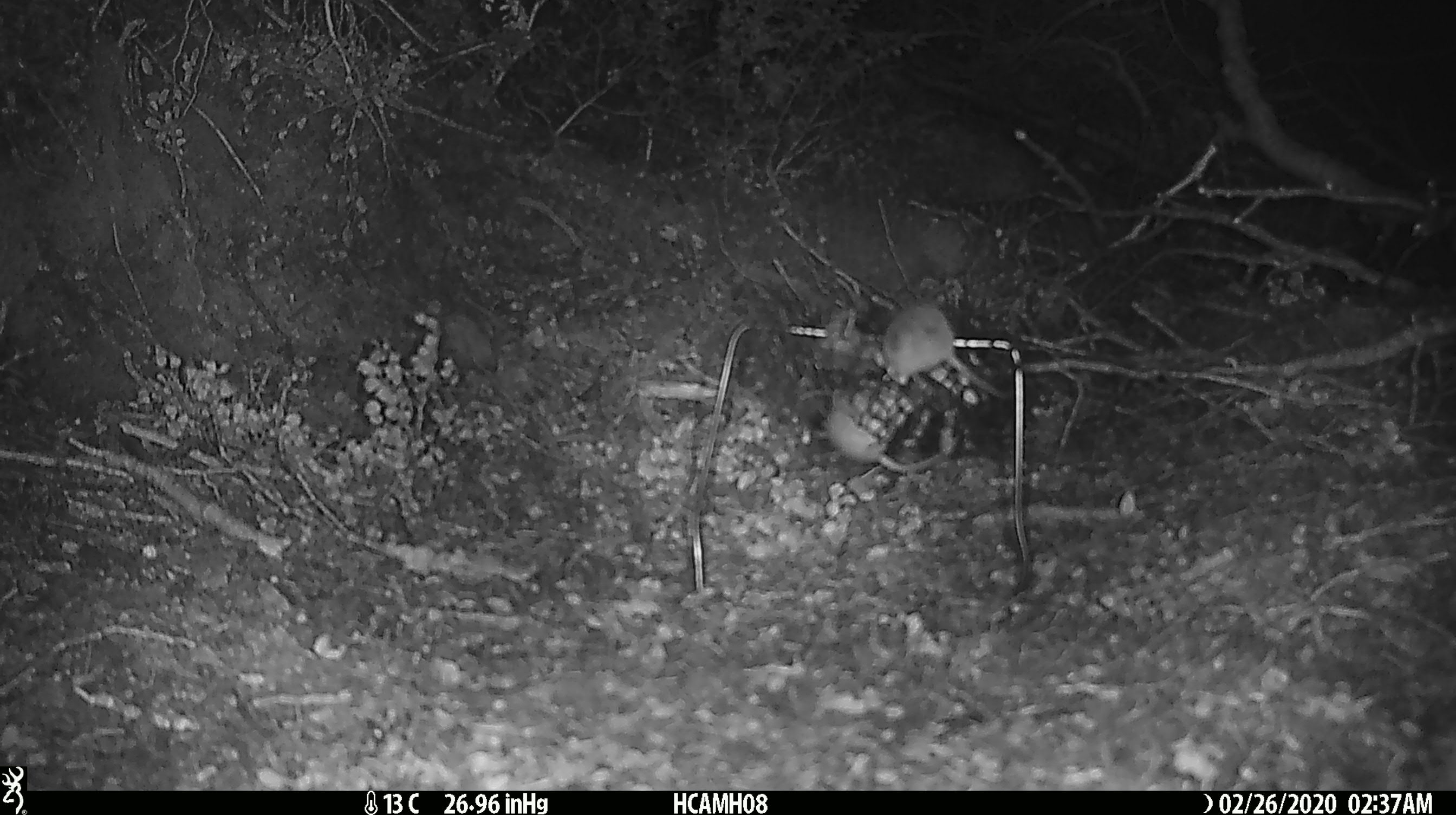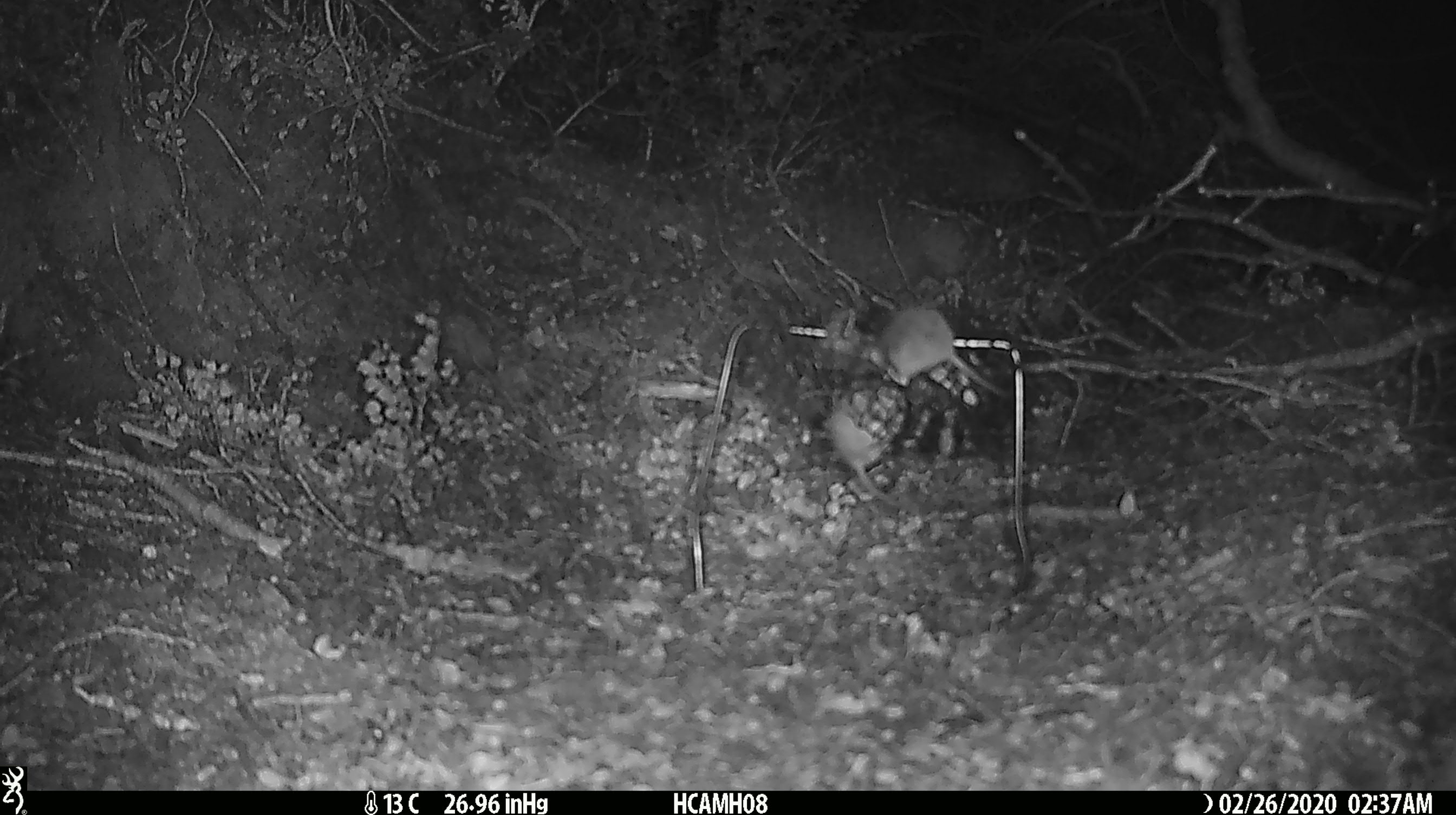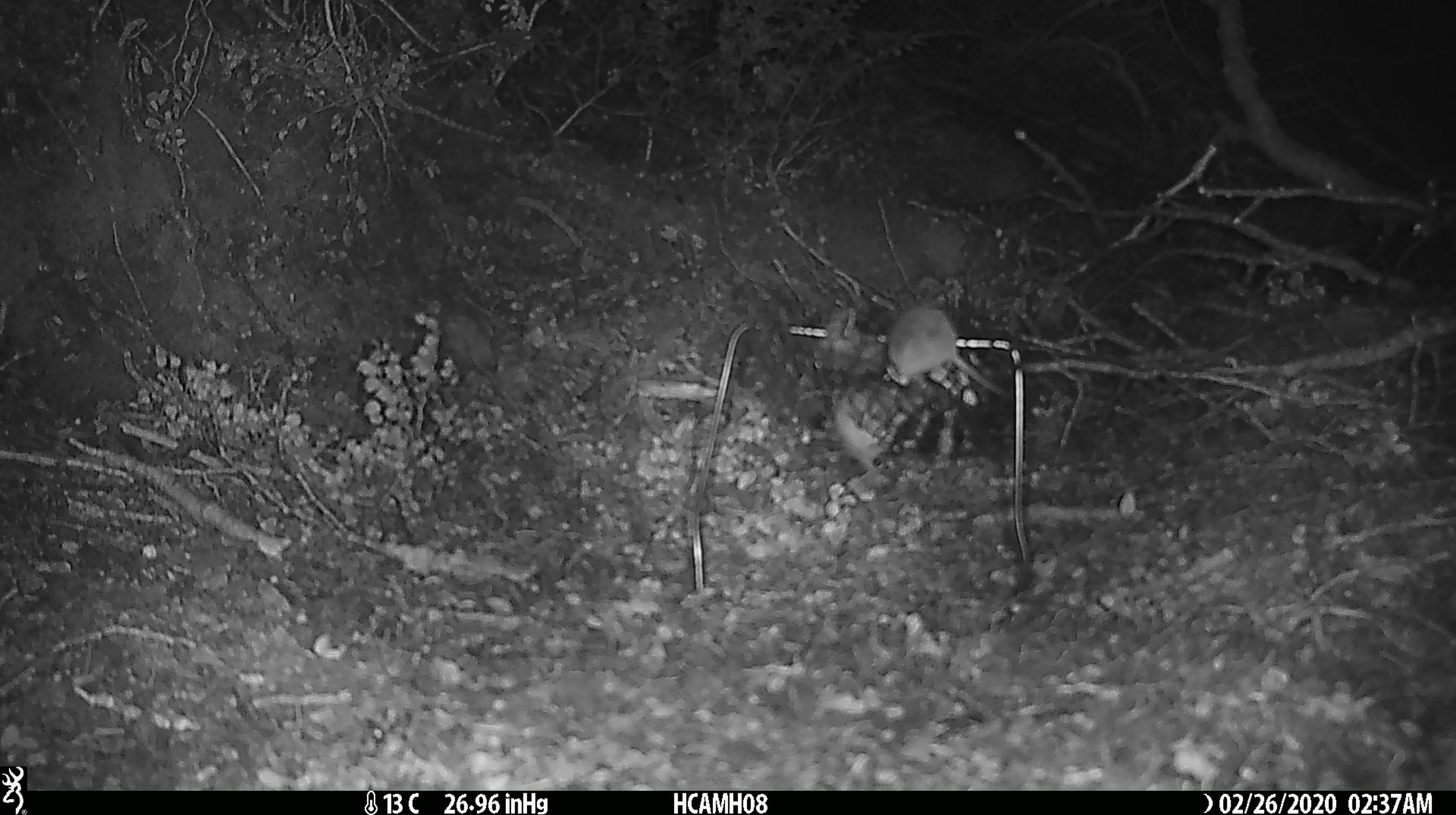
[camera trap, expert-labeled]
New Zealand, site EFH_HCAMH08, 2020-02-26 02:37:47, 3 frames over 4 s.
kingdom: Animalia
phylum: Chordata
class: Mammalia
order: Rodentia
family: Muridae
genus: Mus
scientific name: Mus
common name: mouse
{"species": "mouse (Mus)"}